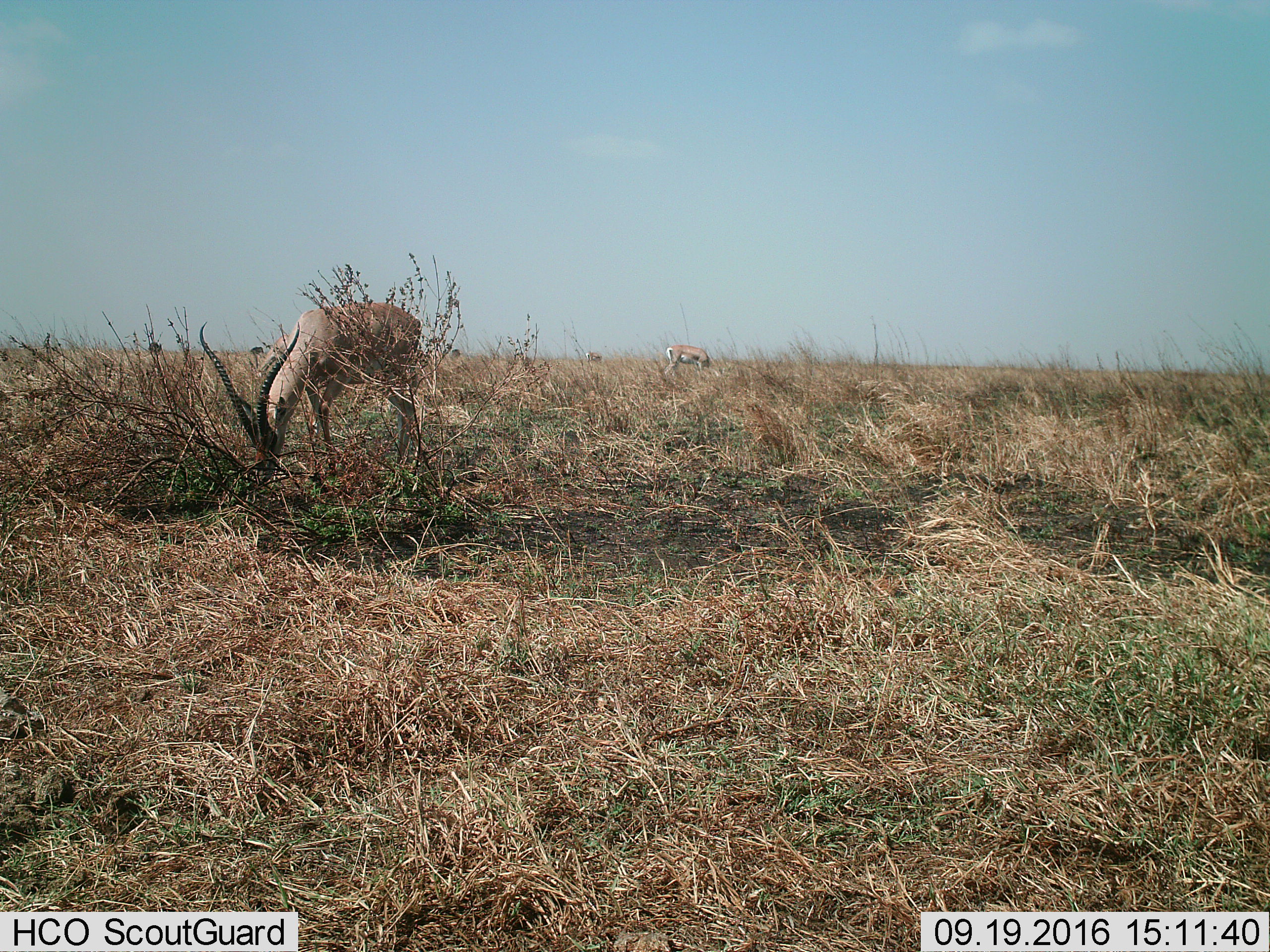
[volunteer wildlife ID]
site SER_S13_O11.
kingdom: Animalia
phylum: Chordata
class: Mammalia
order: Artiodactyla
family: Bovidae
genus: Nanger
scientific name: Nanger granti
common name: grant's gazelle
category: gazellegrants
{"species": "gazellegrants (grant's gazelle) (Nanger granti)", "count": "3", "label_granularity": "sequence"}